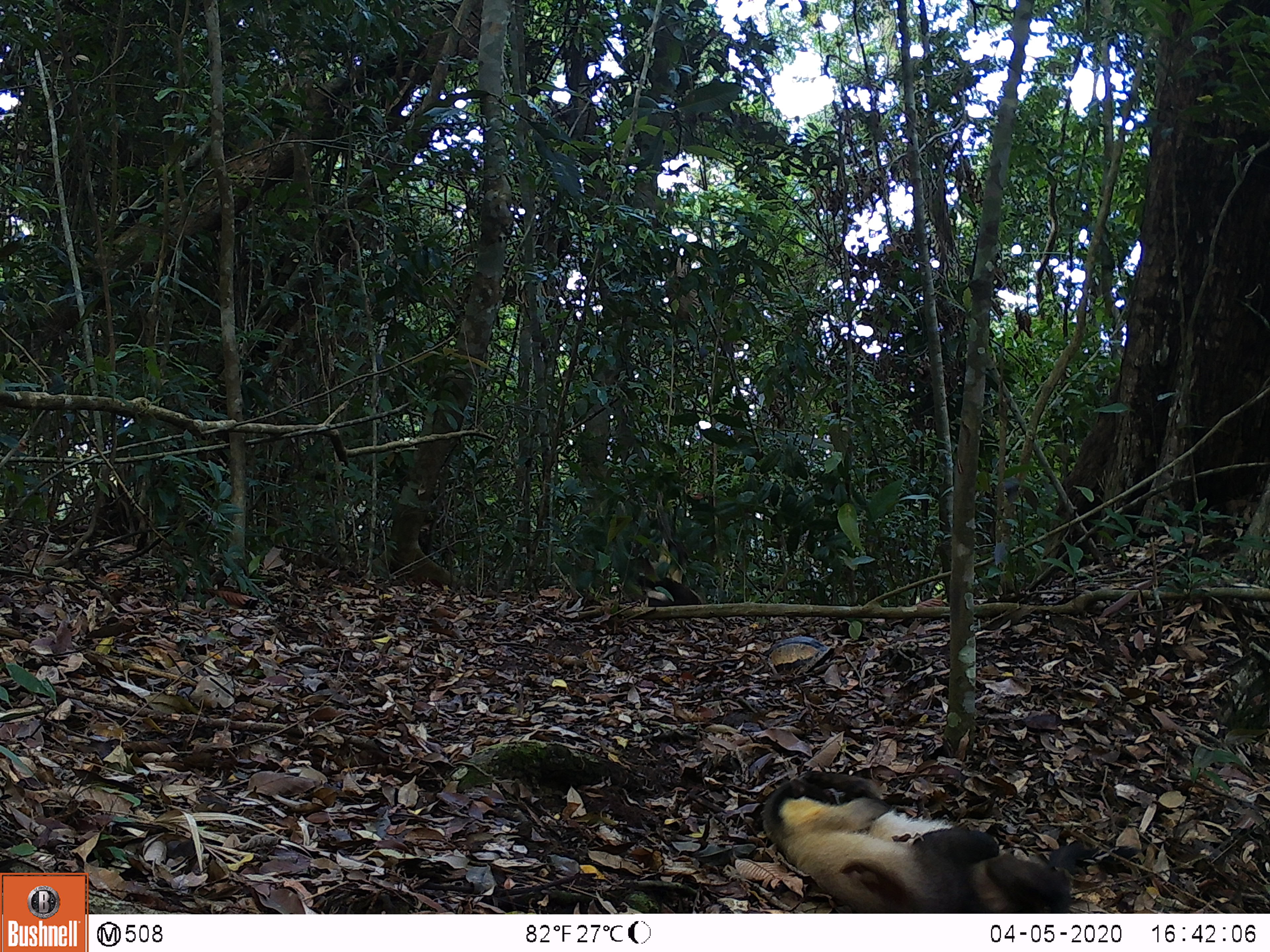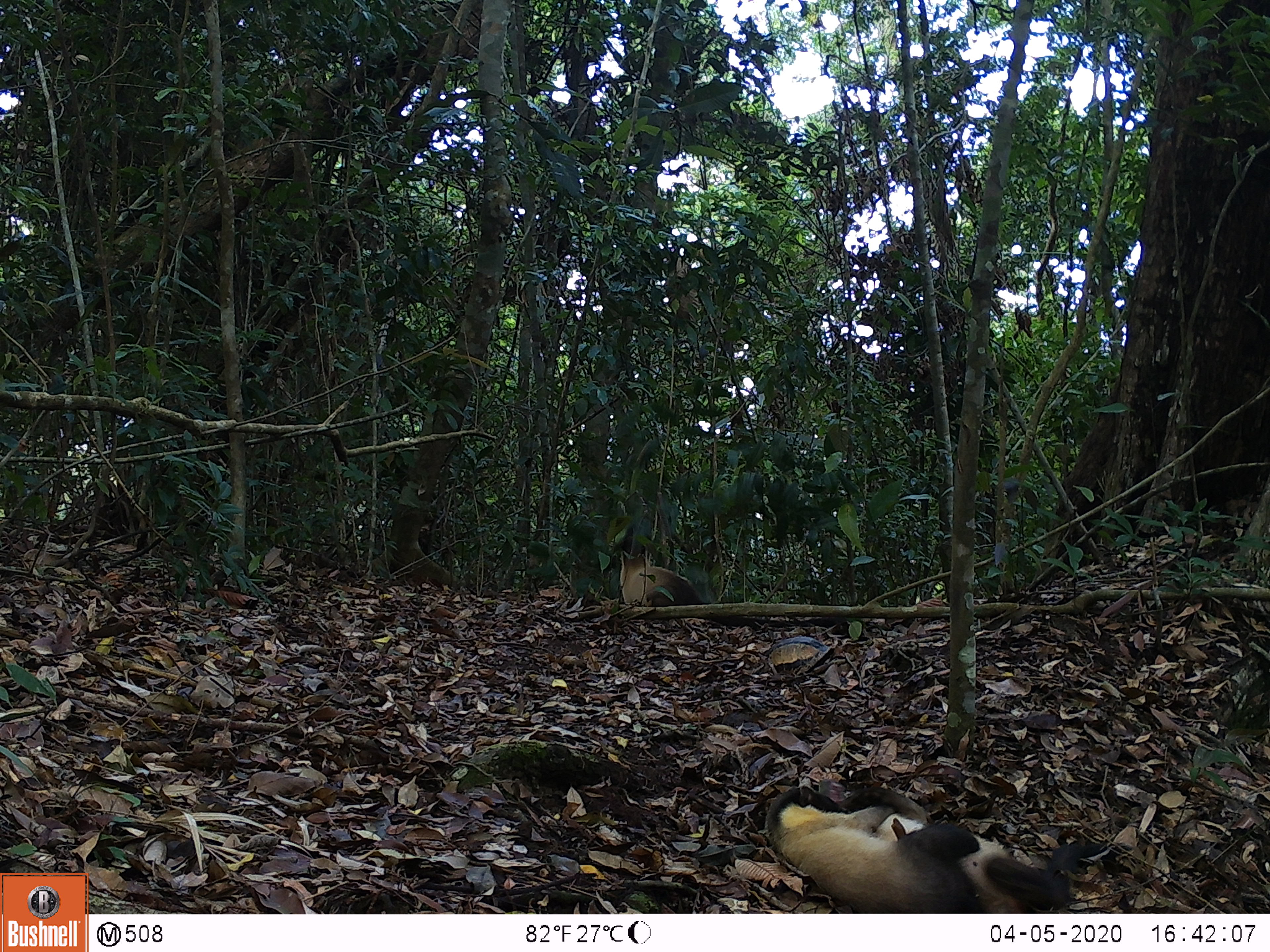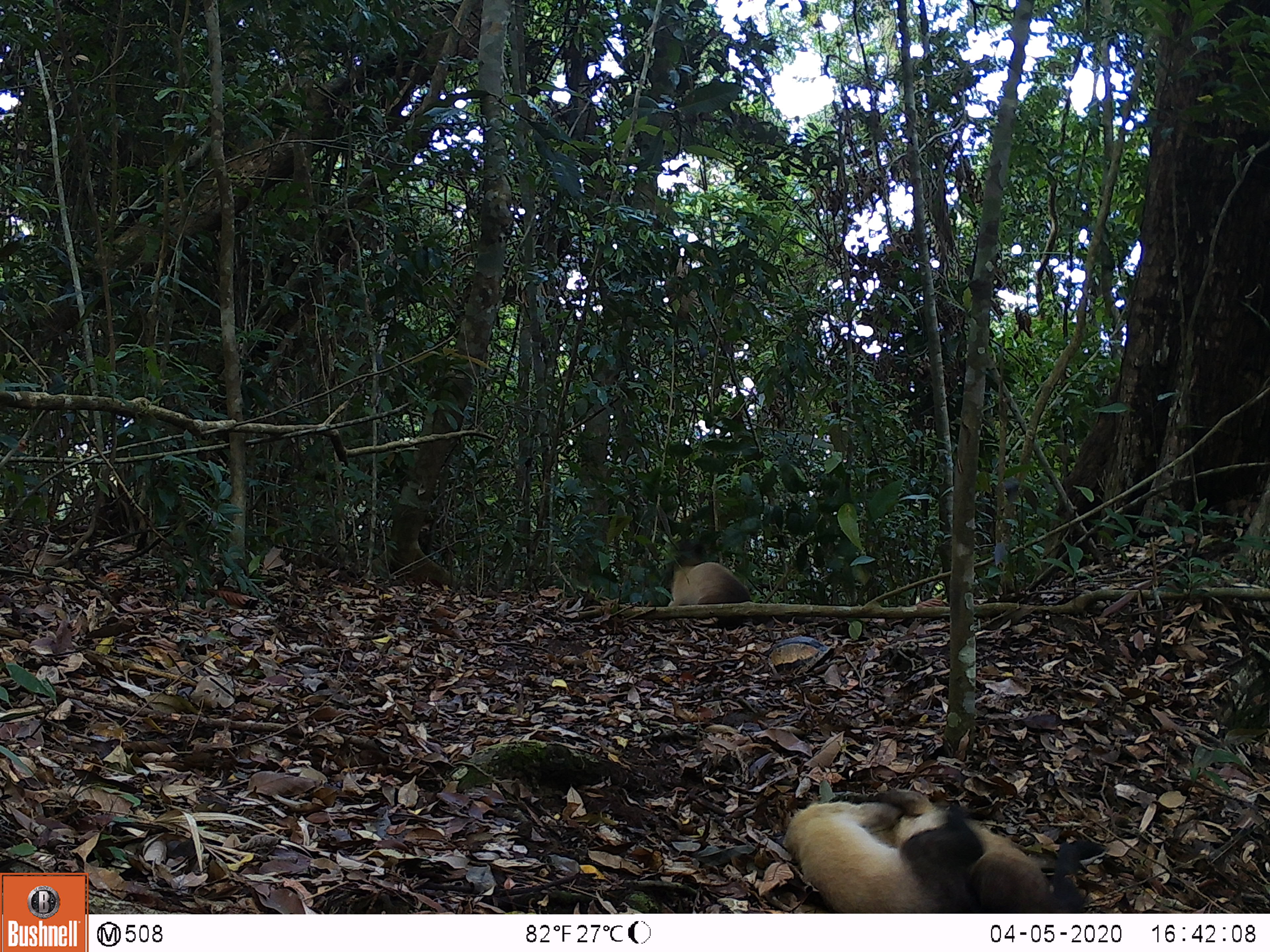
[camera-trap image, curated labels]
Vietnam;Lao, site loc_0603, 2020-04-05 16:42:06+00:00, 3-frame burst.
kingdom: Animalia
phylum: Chordata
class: Mammalia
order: Carnivora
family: Mustelidae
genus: Martes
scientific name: Martes flavigula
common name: yellow-throated marten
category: yellow throated marten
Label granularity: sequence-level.